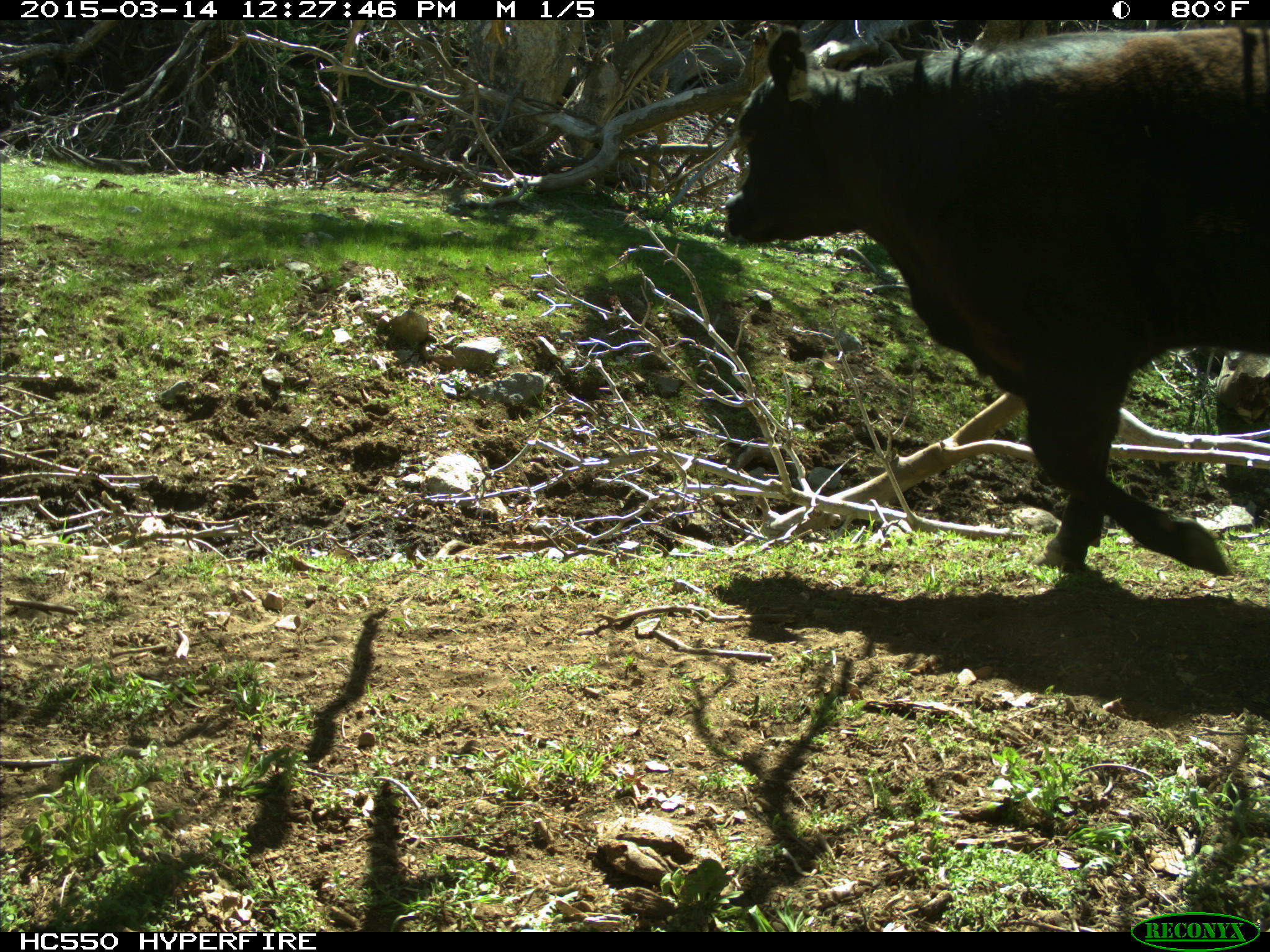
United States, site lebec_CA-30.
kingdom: Animalia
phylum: Chordata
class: Mammalia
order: Artiodactyla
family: Bovidae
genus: Bos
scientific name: Bos taurus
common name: domestic cow